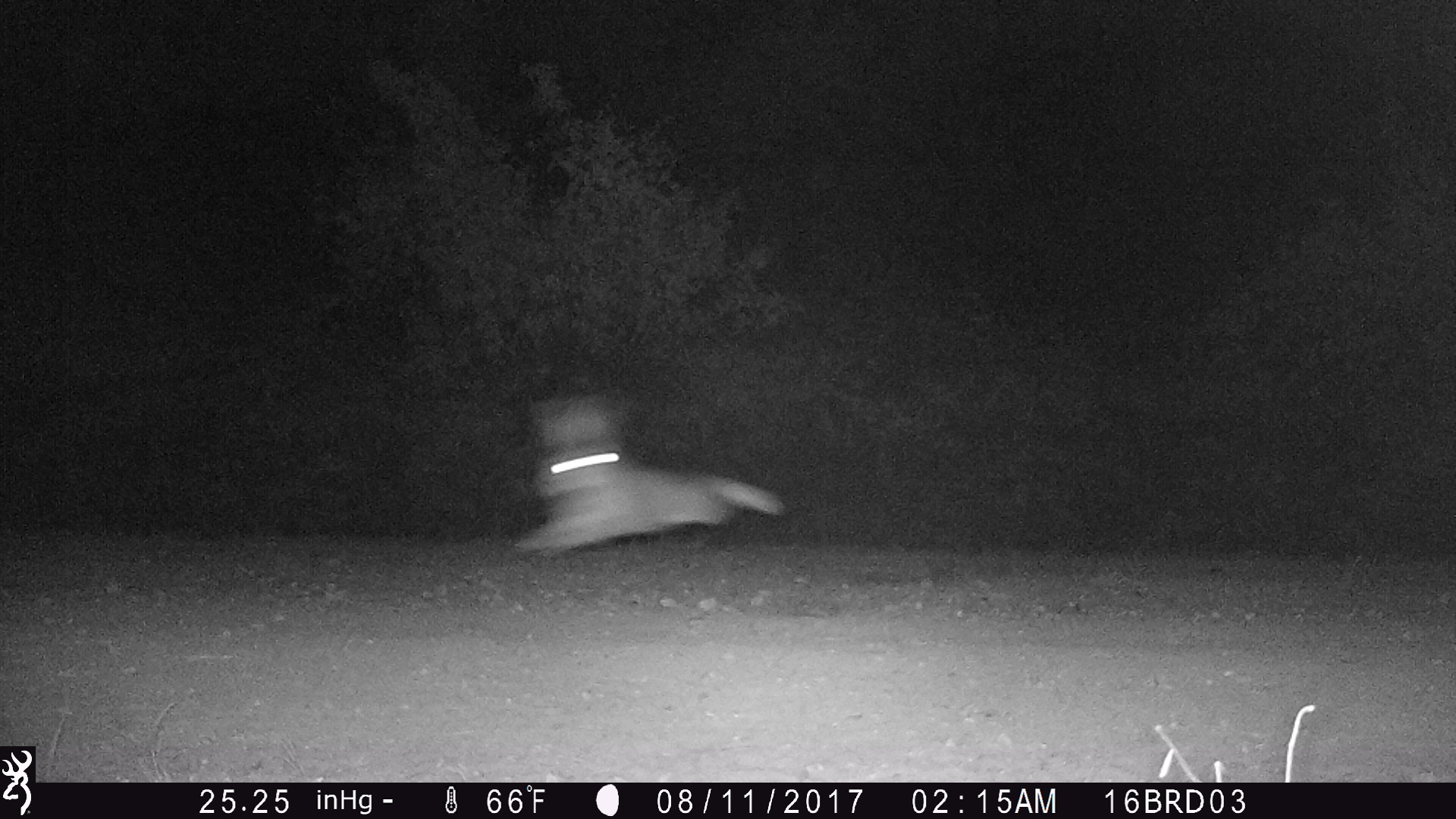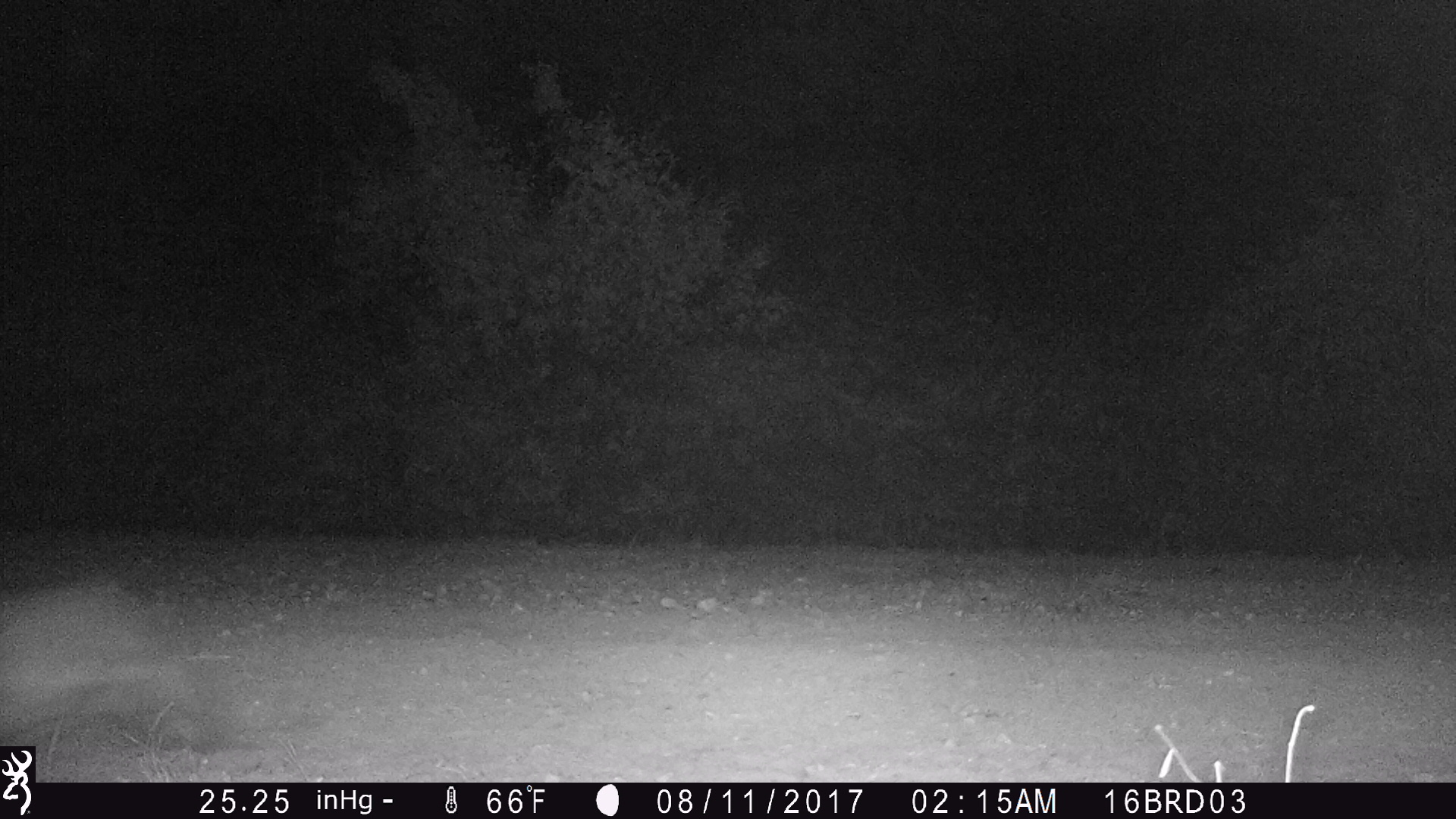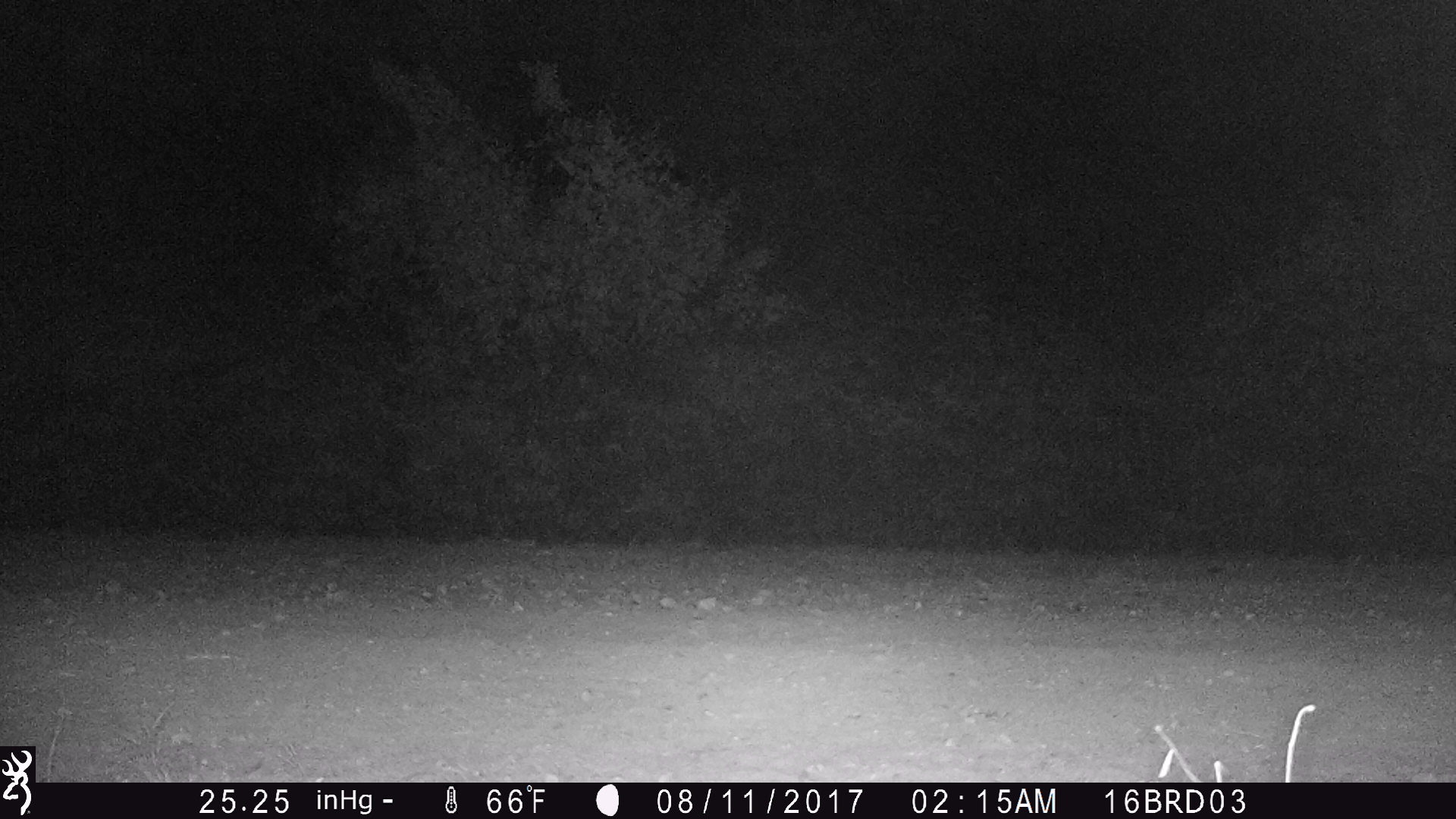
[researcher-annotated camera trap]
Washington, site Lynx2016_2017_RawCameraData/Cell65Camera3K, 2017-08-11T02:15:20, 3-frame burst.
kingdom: Animalia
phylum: Chordata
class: Mammalia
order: Lagomorpha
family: Leporidae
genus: Lepus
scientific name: Lepus americanus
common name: snowshoe hare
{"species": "Lepus americanus (snowshoe hare)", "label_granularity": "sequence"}